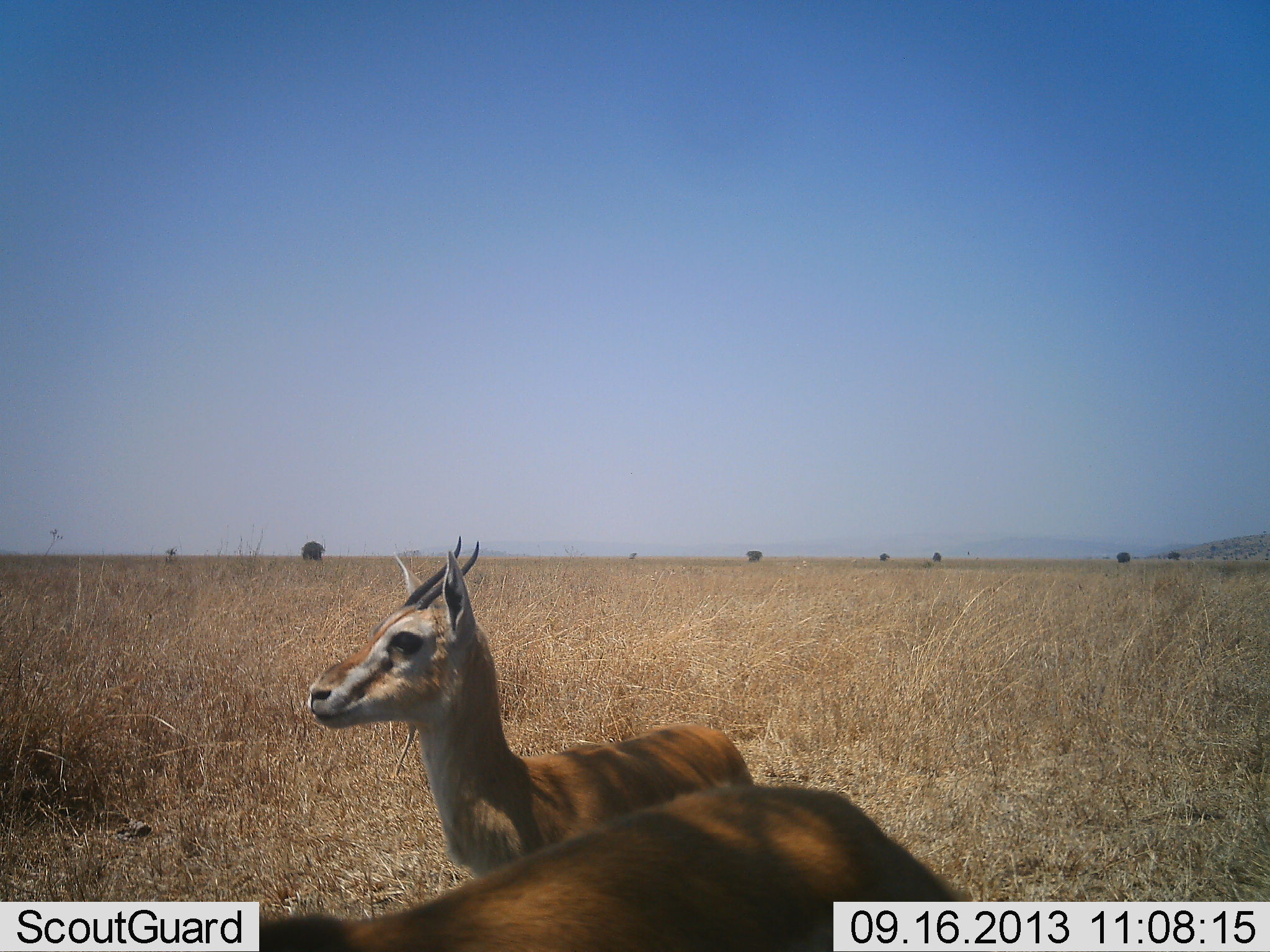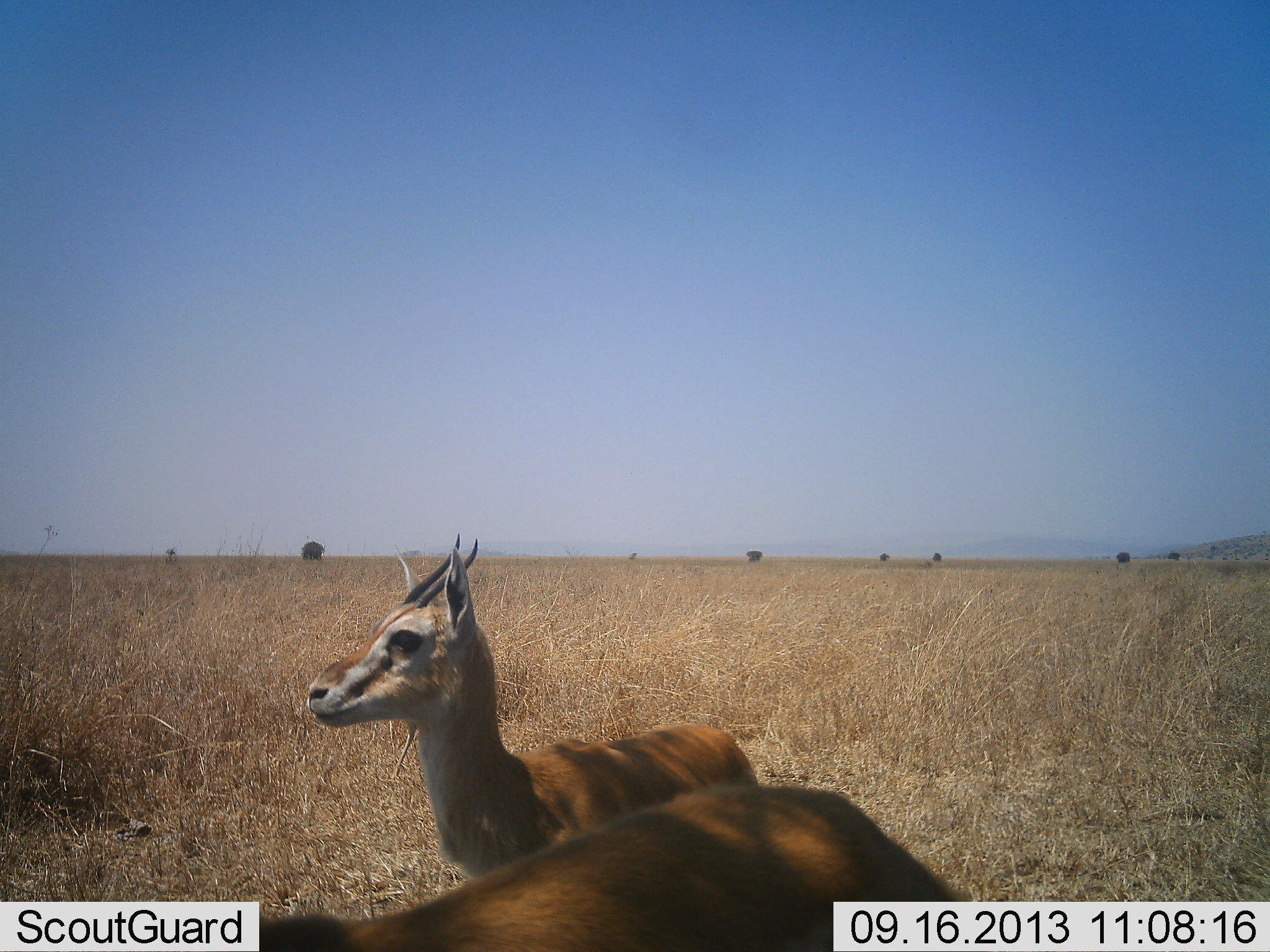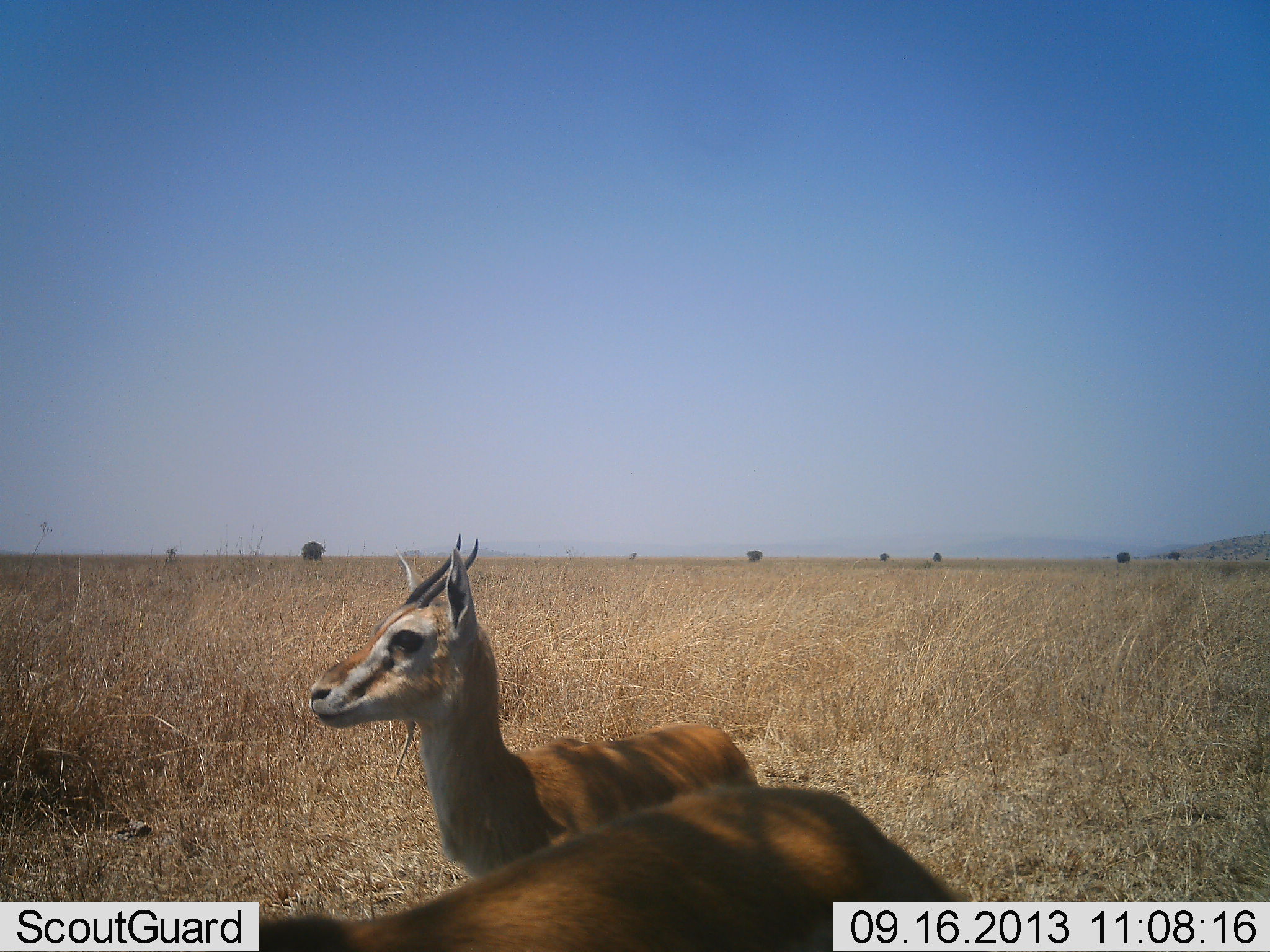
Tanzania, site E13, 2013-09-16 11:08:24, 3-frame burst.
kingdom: Animalia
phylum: Chordata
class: Mammalia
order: Artiodactyla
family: Bovidae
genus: Eudorcas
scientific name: Eudorcas thomsonii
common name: thomson's gazelle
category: gazellethomsons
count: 2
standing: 95%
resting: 0%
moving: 5%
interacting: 0%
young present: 0%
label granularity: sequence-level